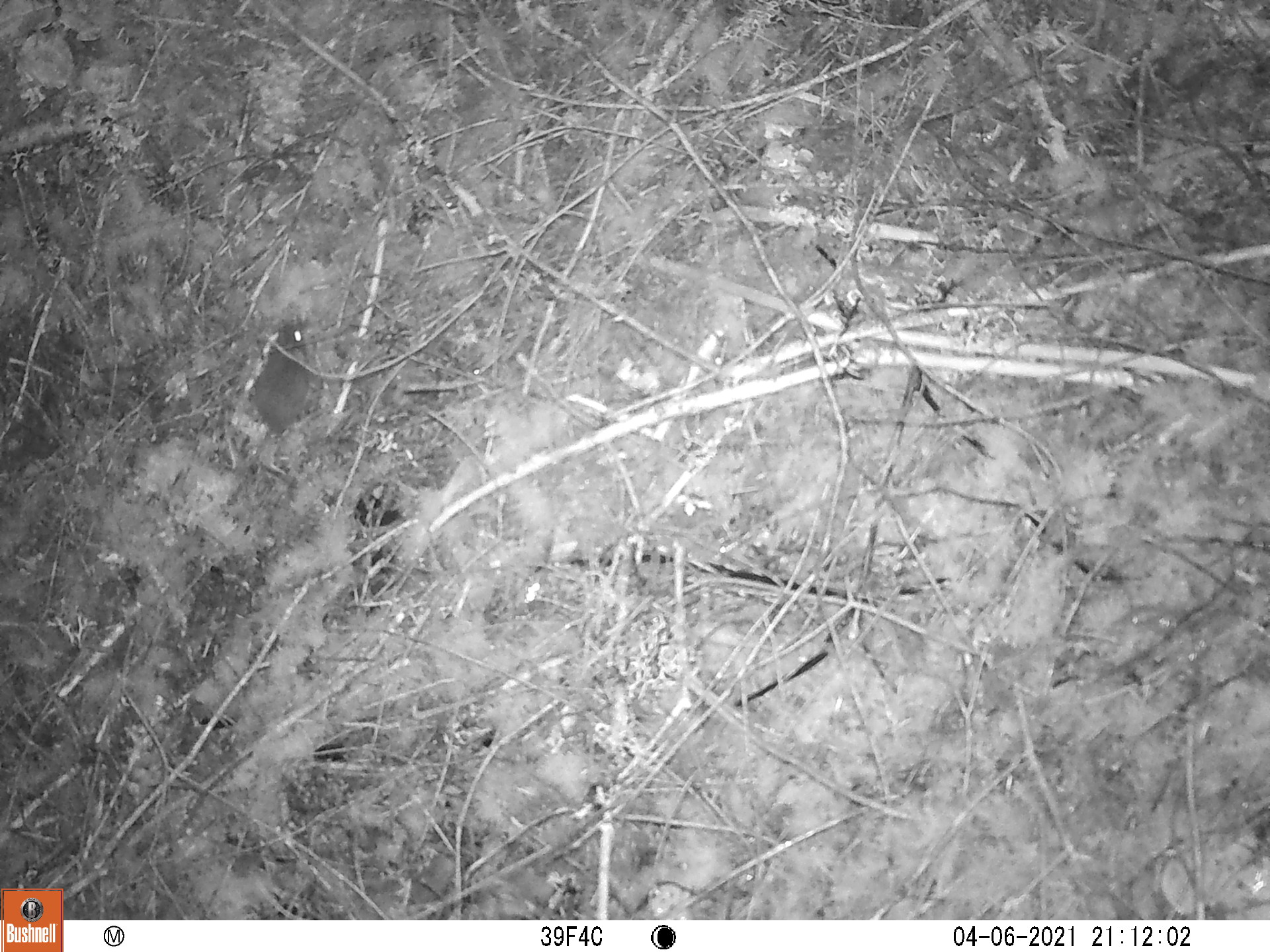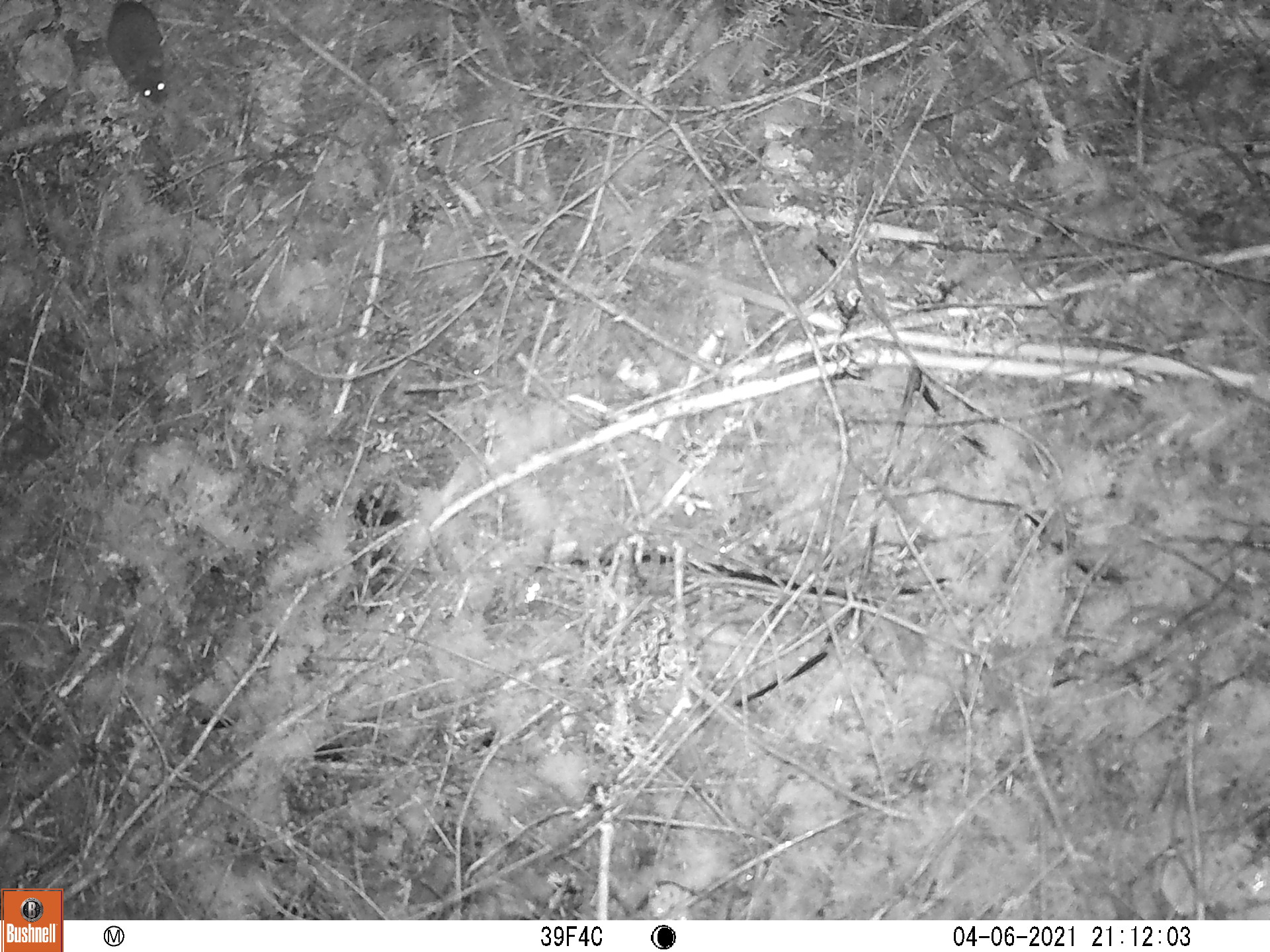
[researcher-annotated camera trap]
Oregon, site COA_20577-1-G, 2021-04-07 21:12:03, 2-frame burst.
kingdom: Animalia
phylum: Chordata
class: Mammalia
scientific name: Mammalia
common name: small mammal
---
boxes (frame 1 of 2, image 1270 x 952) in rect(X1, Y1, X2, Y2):
small mammal: rect(238, 317, 318, 486)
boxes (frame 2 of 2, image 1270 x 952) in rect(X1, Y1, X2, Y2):
small mammal: rect(101, 4, 174, 114)